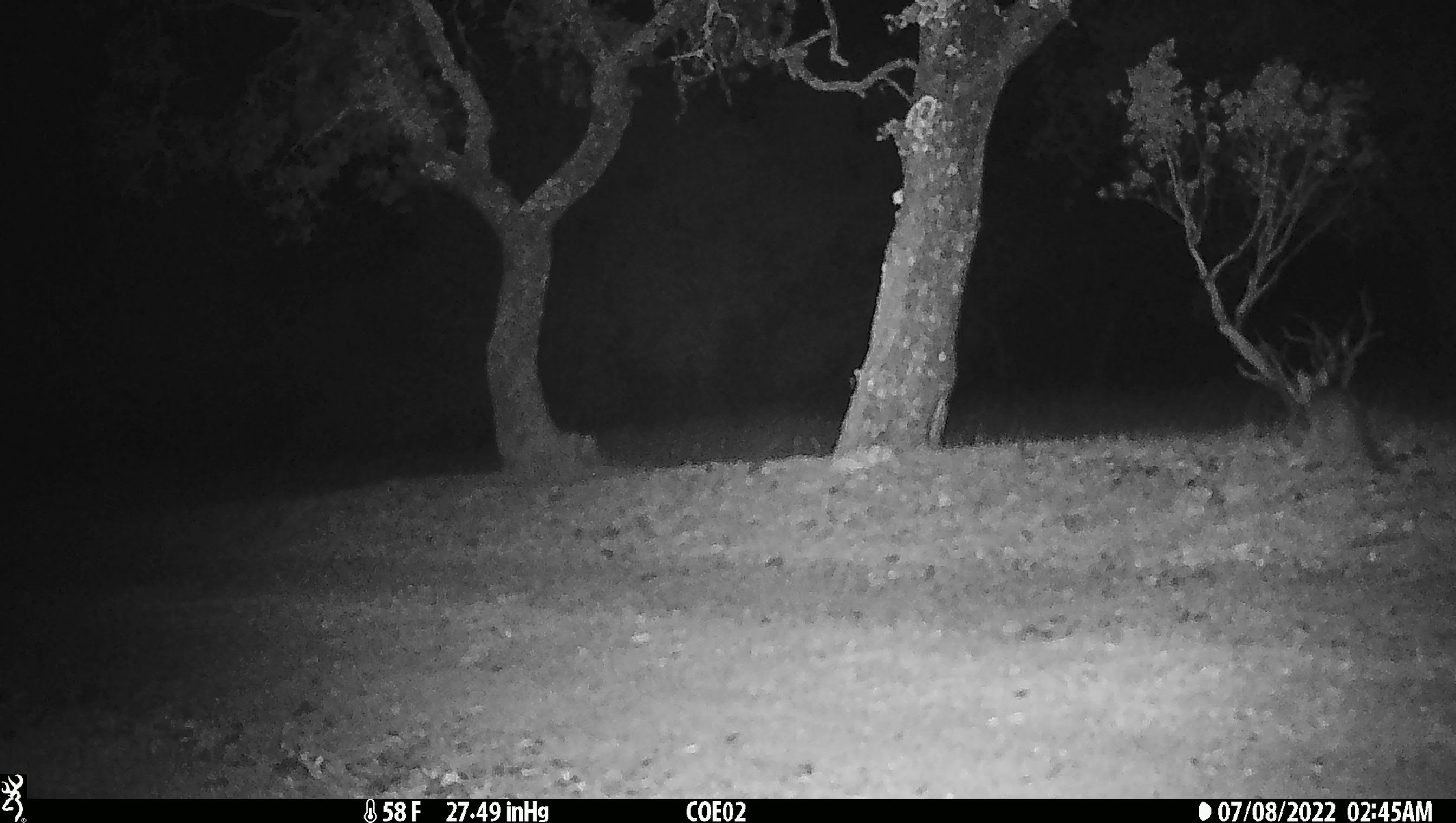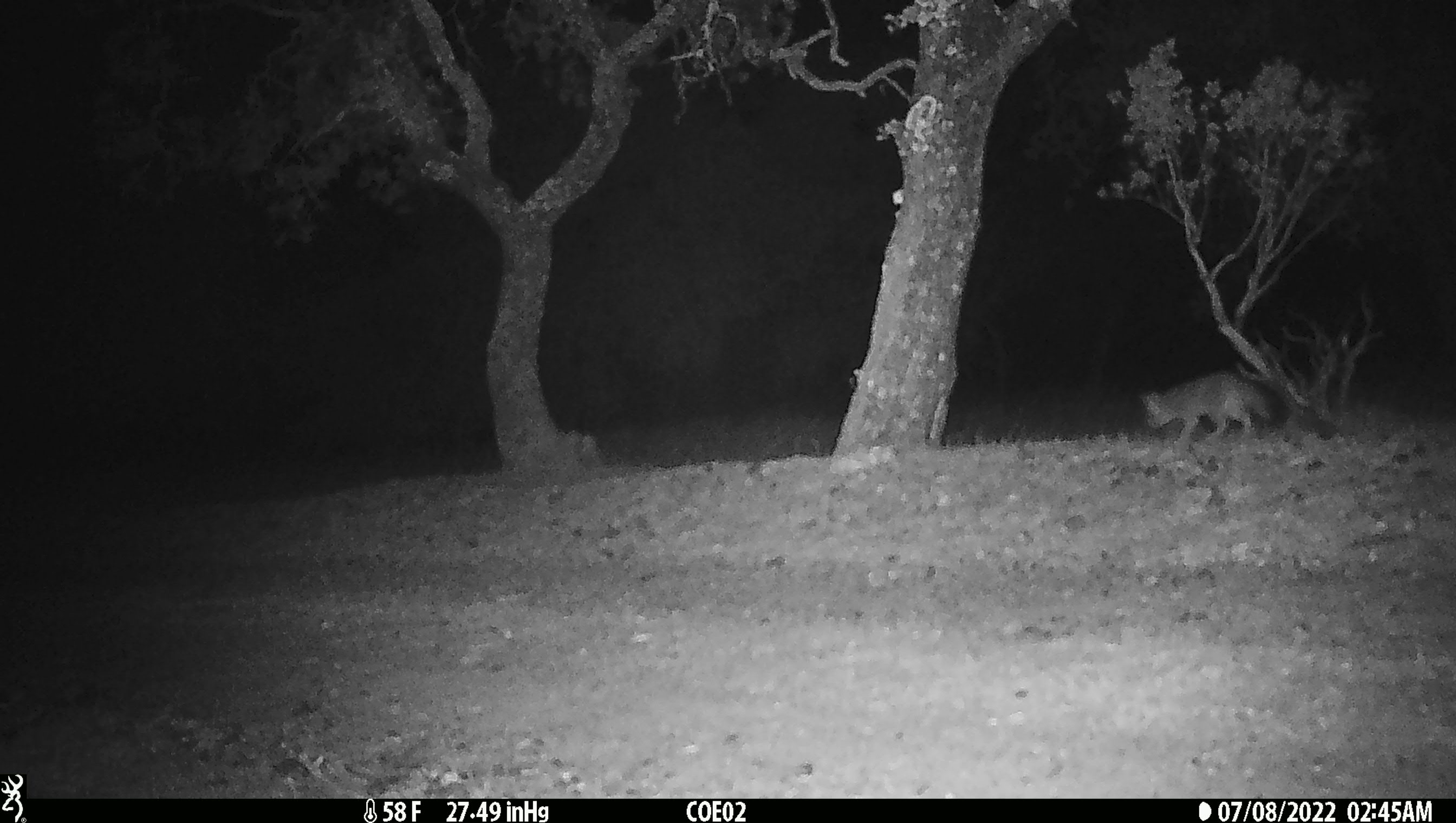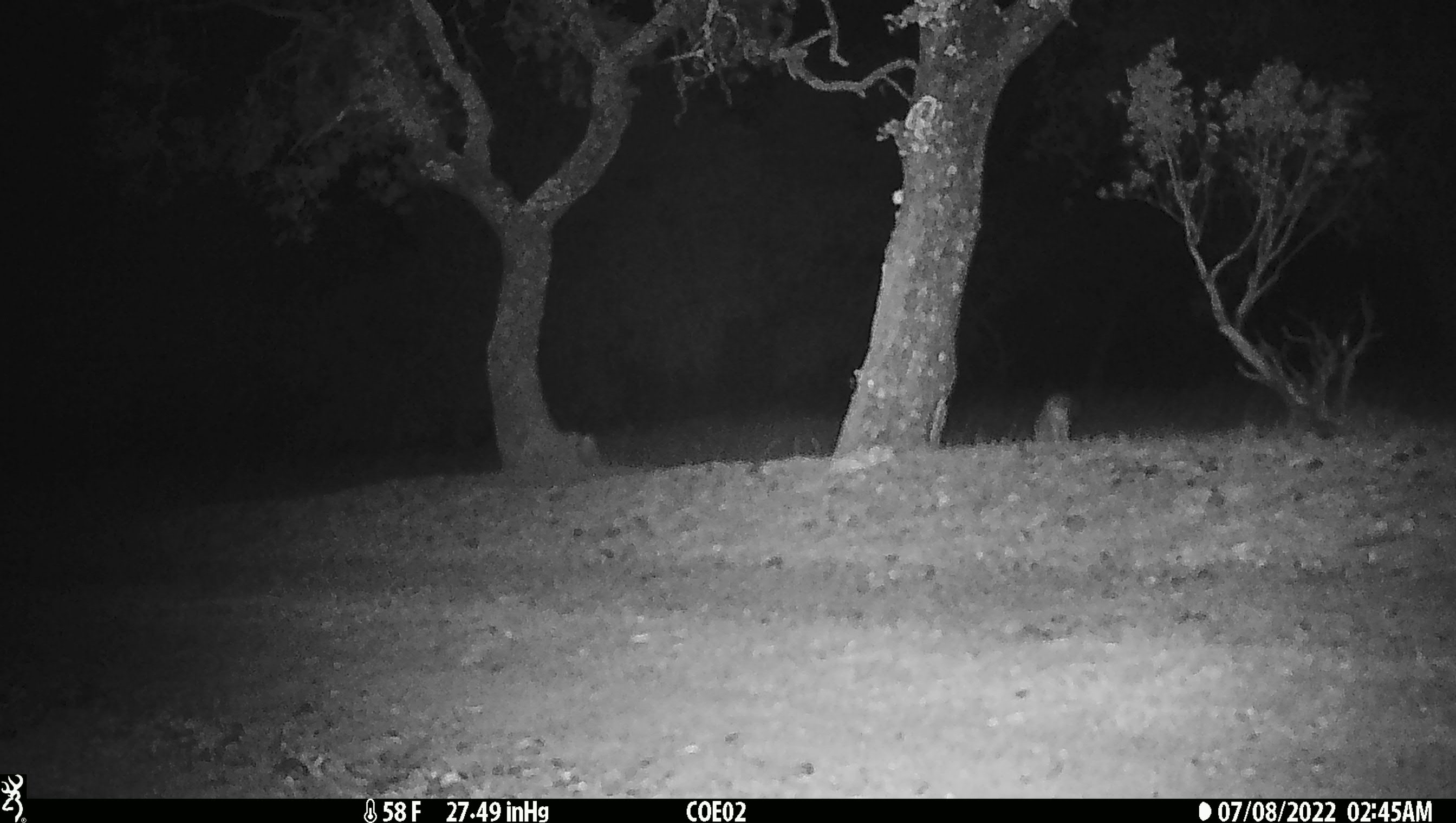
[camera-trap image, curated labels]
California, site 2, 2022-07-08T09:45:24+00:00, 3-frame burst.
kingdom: Animalia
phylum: Chordata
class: Mammalia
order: Carnivora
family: Canidae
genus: Canis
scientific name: Canis latrans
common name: coyote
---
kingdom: Animalia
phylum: Chordata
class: Mammalia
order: Carnivora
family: Canidae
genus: Urocyon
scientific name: Urocyon cinereoargenteus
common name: gray fox